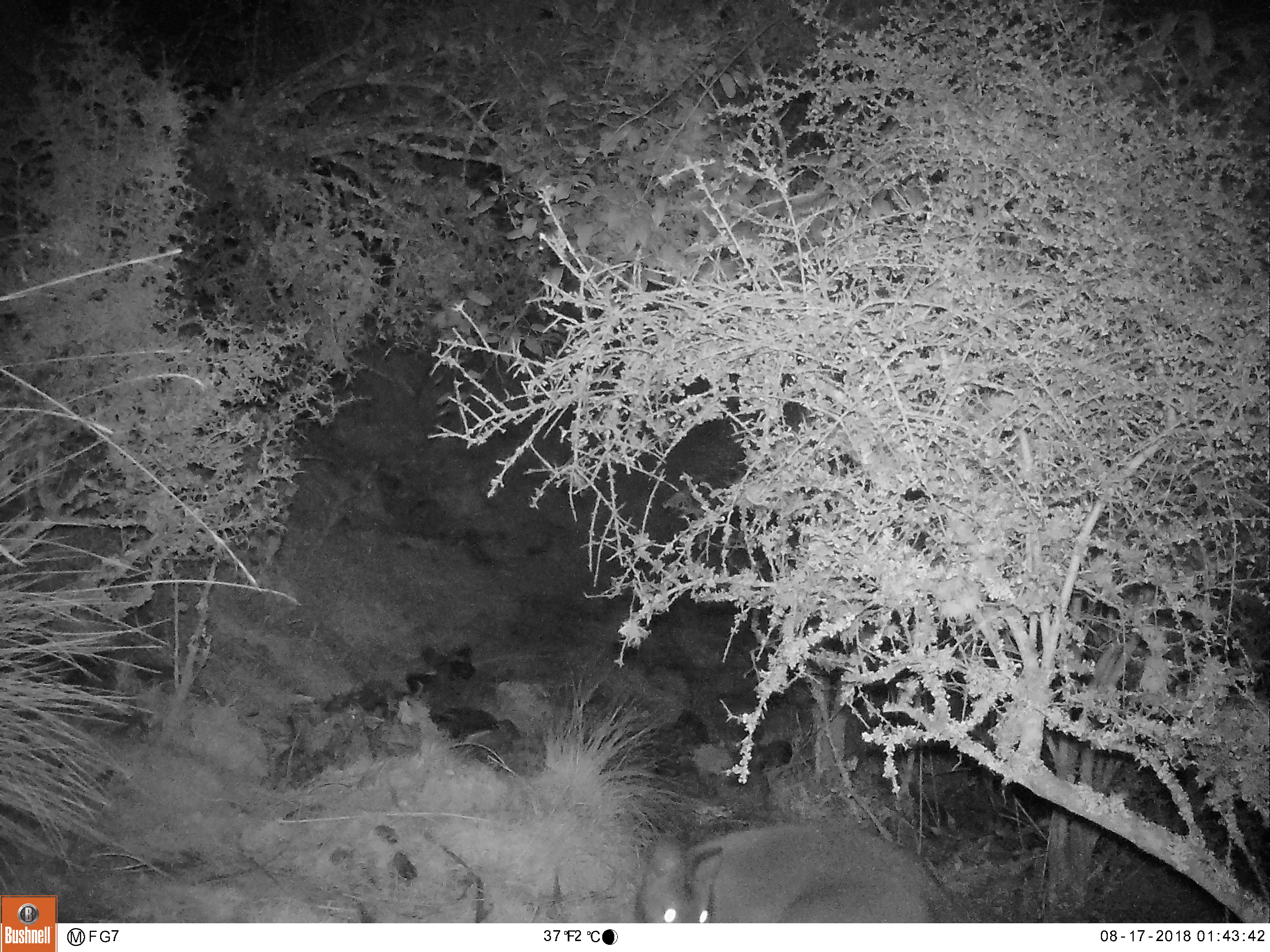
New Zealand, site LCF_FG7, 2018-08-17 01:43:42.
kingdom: Animalia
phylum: Chordata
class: Mammalia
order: Diprotodontia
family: Macropodidae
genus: Notamacropus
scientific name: Notamacropus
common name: wallaby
Wallaby (Notamacropus).